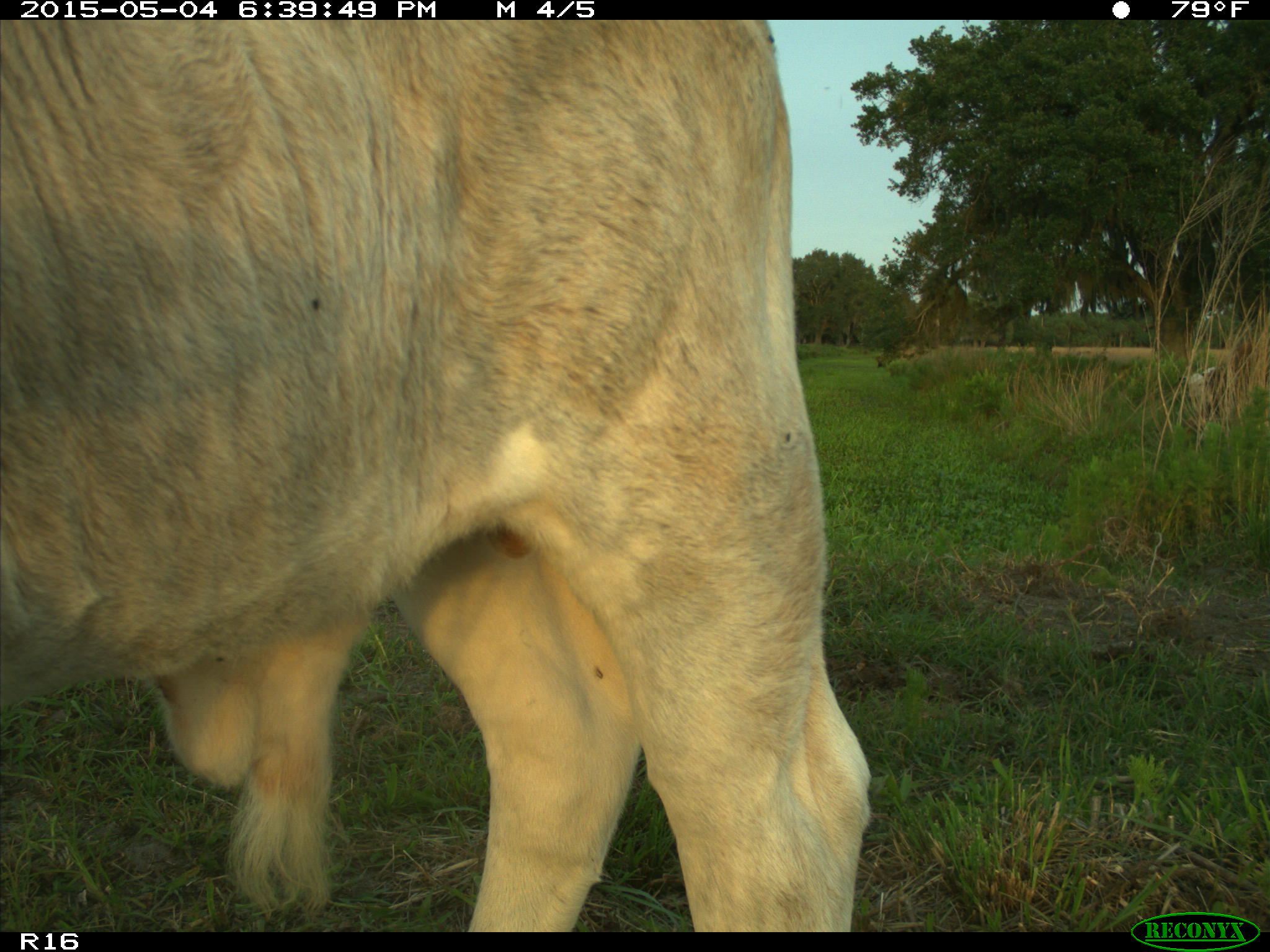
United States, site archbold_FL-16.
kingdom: Animalia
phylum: Chordata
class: Mammalia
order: Artiodactyla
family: Bovidae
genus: Bos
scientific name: Bos taurus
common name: domestic cow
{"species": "Bos taurus (domestic cow)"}